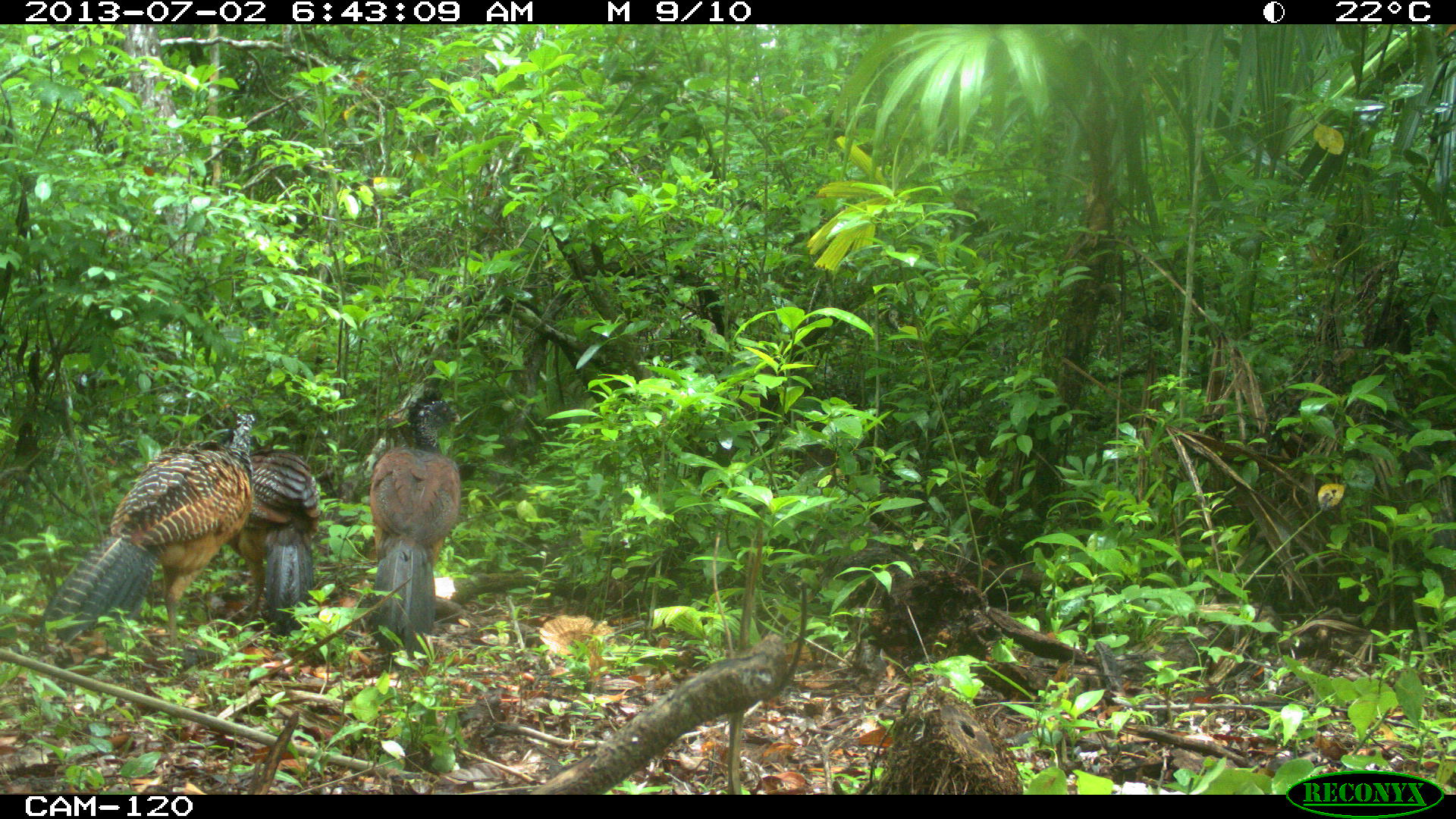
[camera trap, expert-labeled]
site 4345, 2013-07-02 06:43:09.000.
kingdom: Animalia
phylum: Chordata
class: Aves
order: Galliformes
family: Cracidae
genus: Crax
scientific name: Crax rubra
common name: great curassow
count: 3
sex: female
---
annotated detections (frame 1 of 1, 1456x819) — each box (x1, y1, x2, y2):
crax rubra: (34, 404, 256, 669); (362, 386, 463, 672); (223, 439, 323, 638)